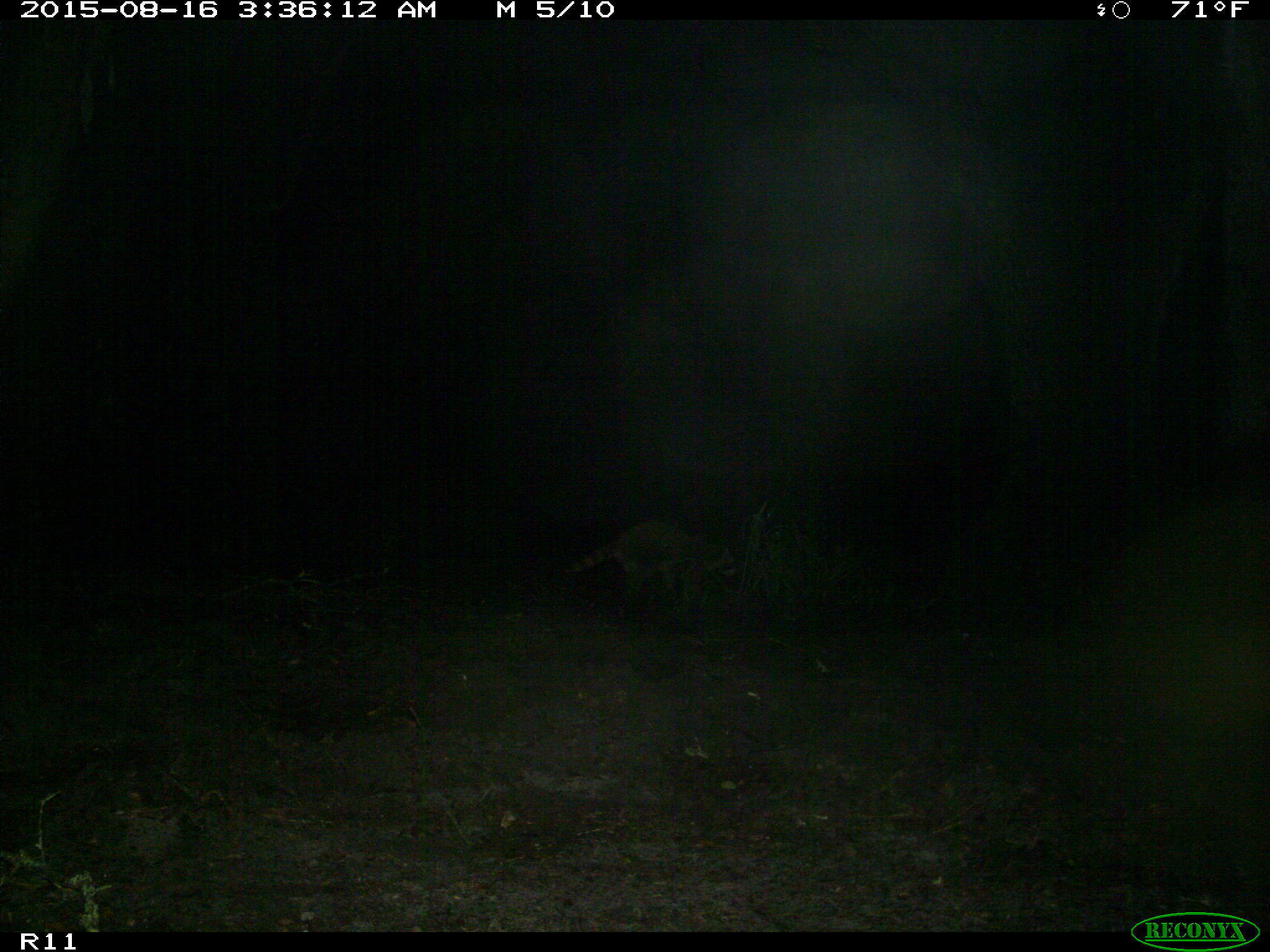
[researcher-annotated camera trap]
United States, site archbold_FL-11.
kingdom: Animalia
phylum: Chordata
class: Mammalia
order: Carnivora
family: Procyonidae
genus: Procyon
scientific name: Procyon lotor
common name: common raccoon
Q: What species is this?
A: Procyon lotor (common raccoon).